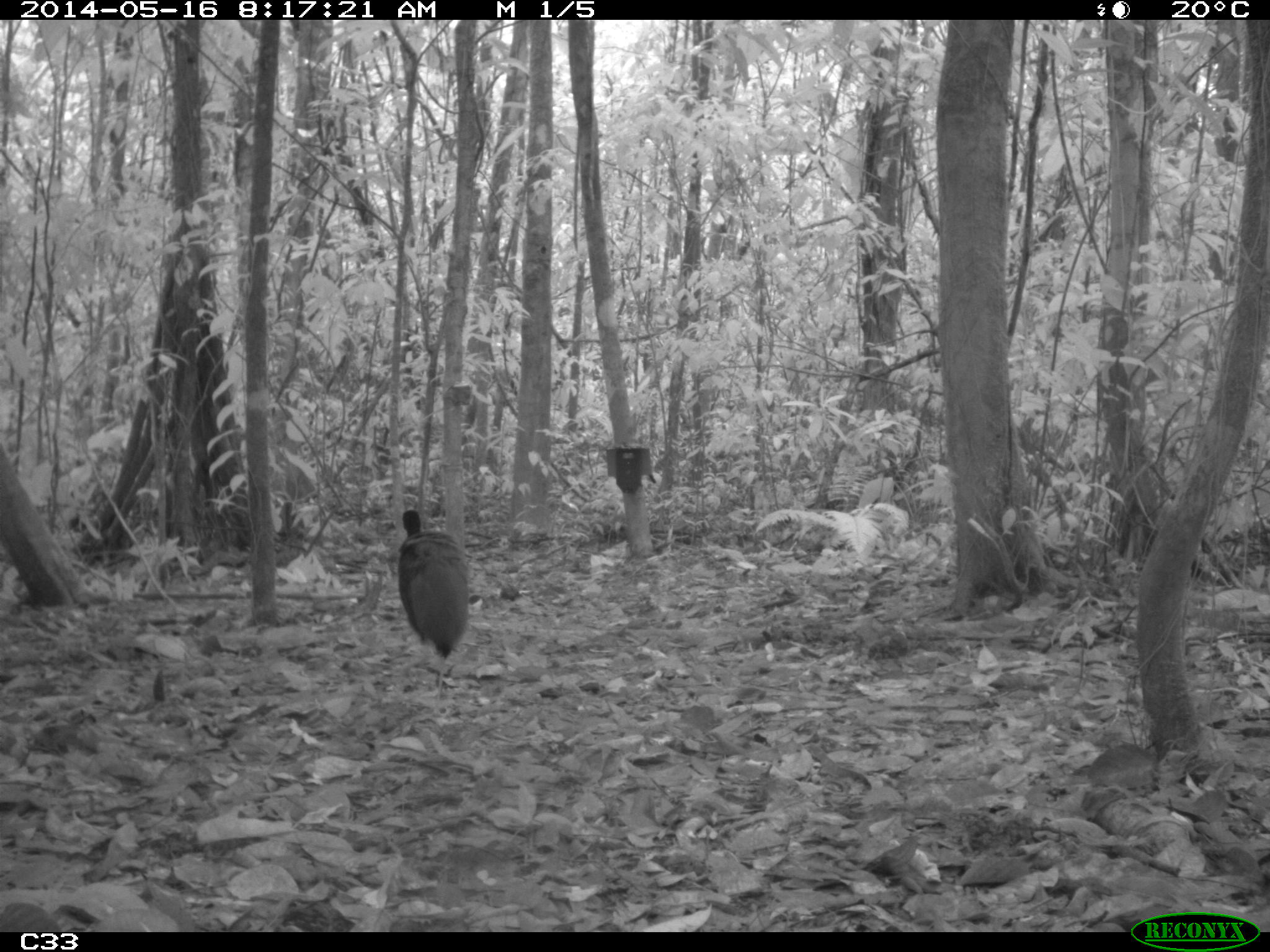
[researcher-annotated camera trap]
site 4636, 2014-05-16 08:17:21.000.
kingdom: Animalia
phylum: Chordata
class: Aves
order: Gruiformes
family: Psophiidae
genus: Psophia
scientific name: Psophia crepitans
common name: gray-winged trumpeter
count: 1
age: adult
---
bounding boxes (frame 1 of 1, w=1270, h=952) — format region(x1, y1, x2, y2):
psophia crepitans: region(394, 508, 471, 708)